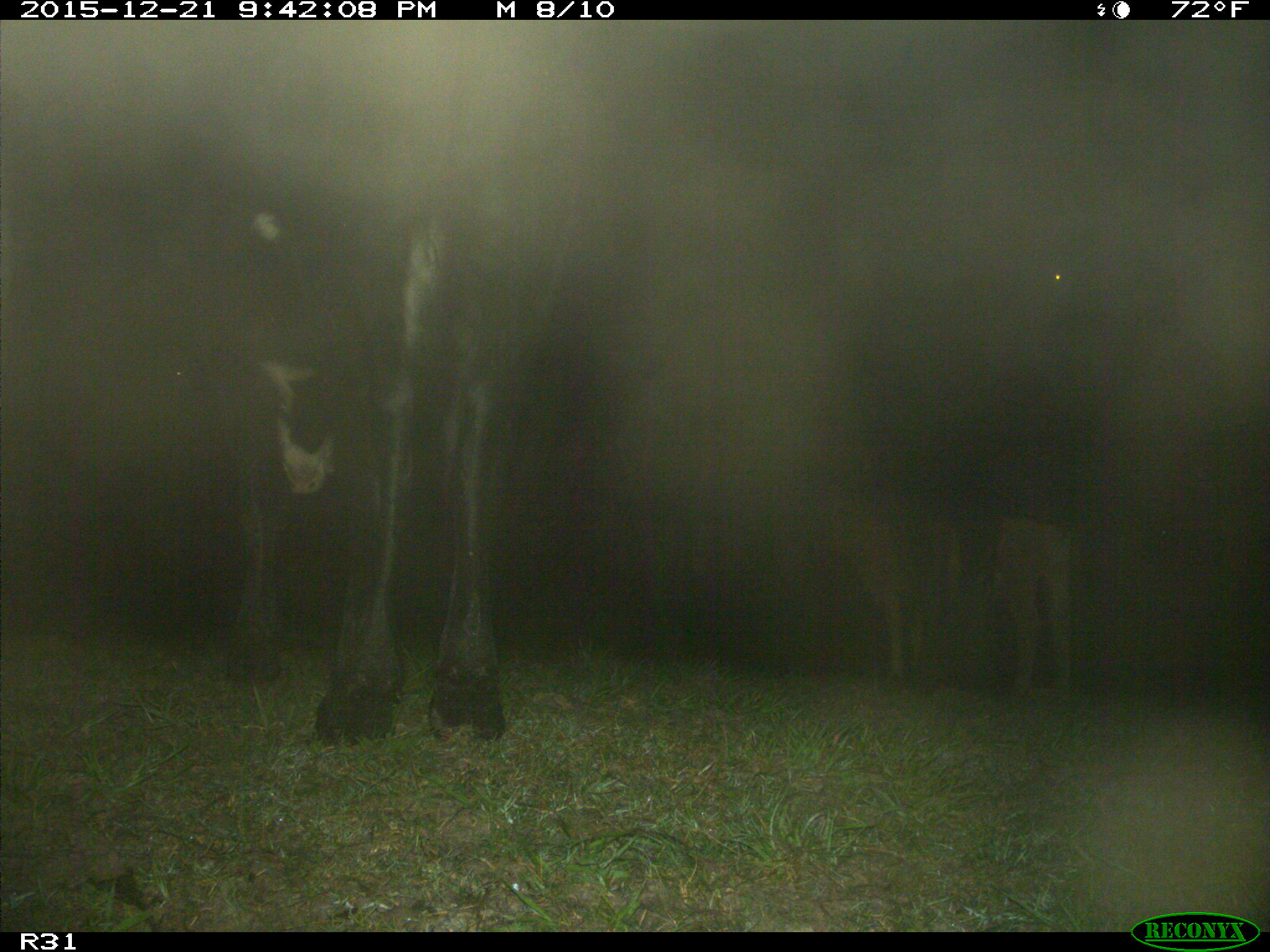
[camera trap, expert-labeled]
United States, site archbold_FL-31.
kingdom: Animalia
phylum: Chordata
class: Mammalia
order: Artiodactyla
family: Bovidae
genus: Bos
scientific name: Bos taurus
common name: domestic cow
Bos taurus (domestic cow).